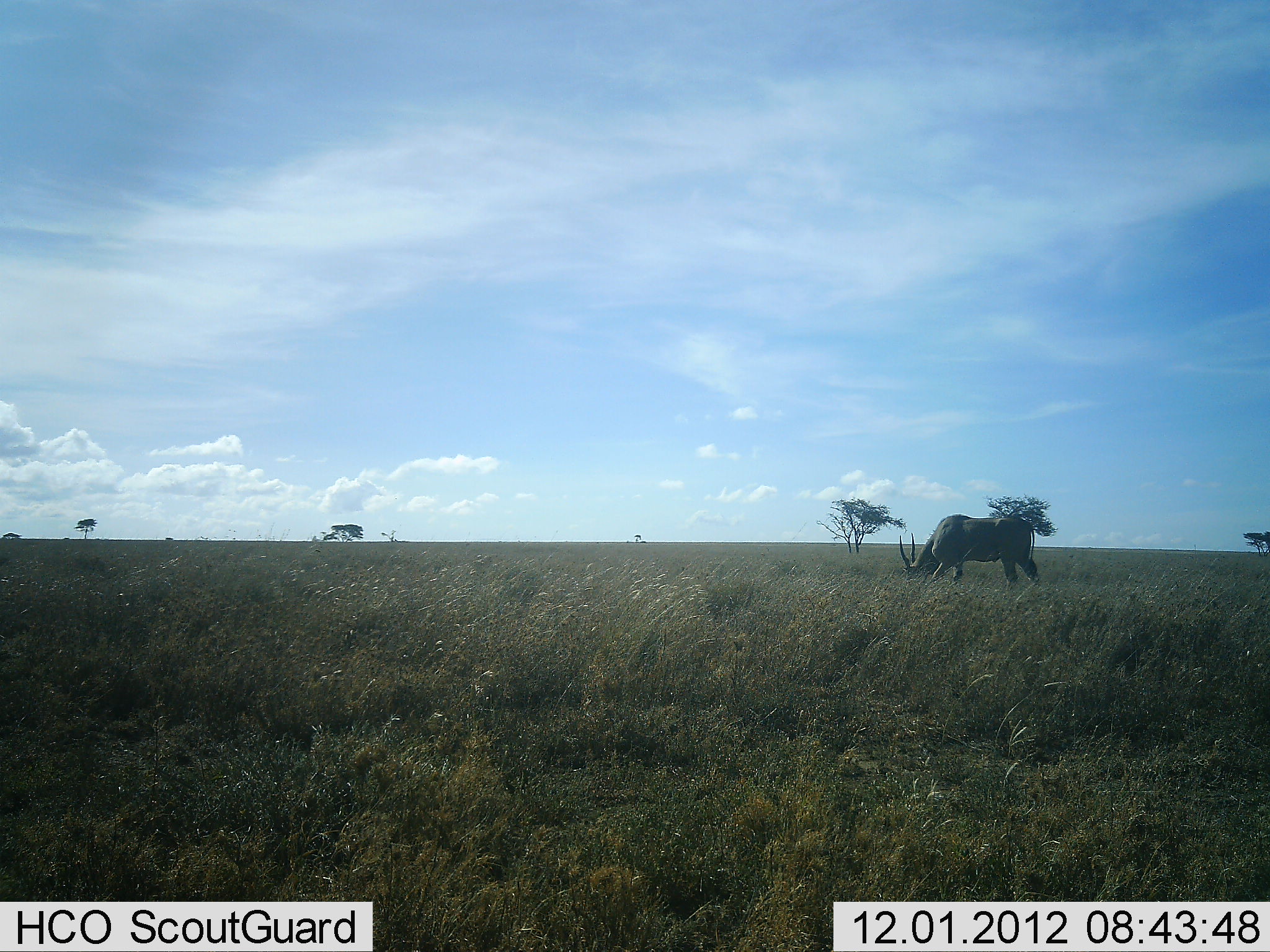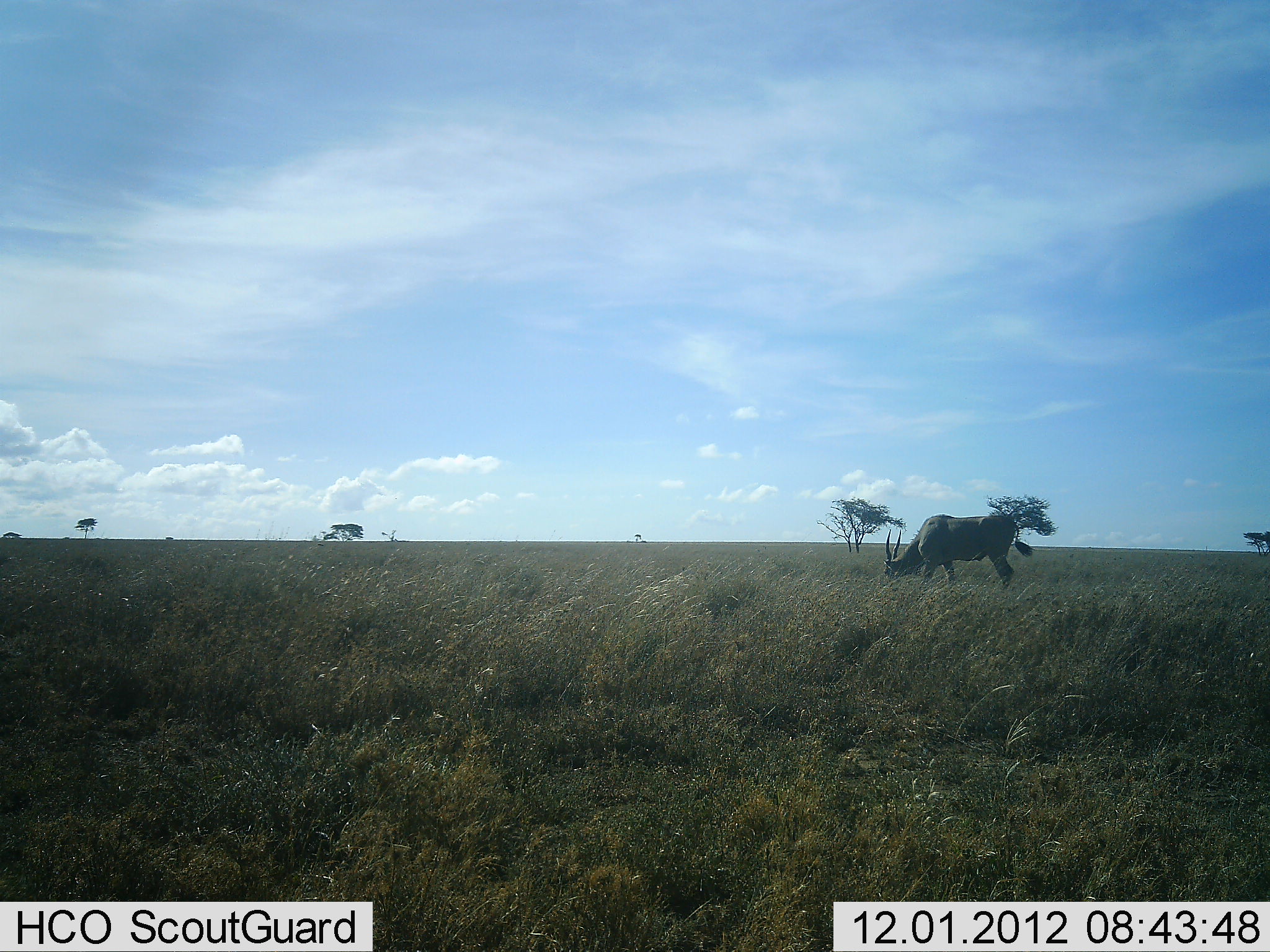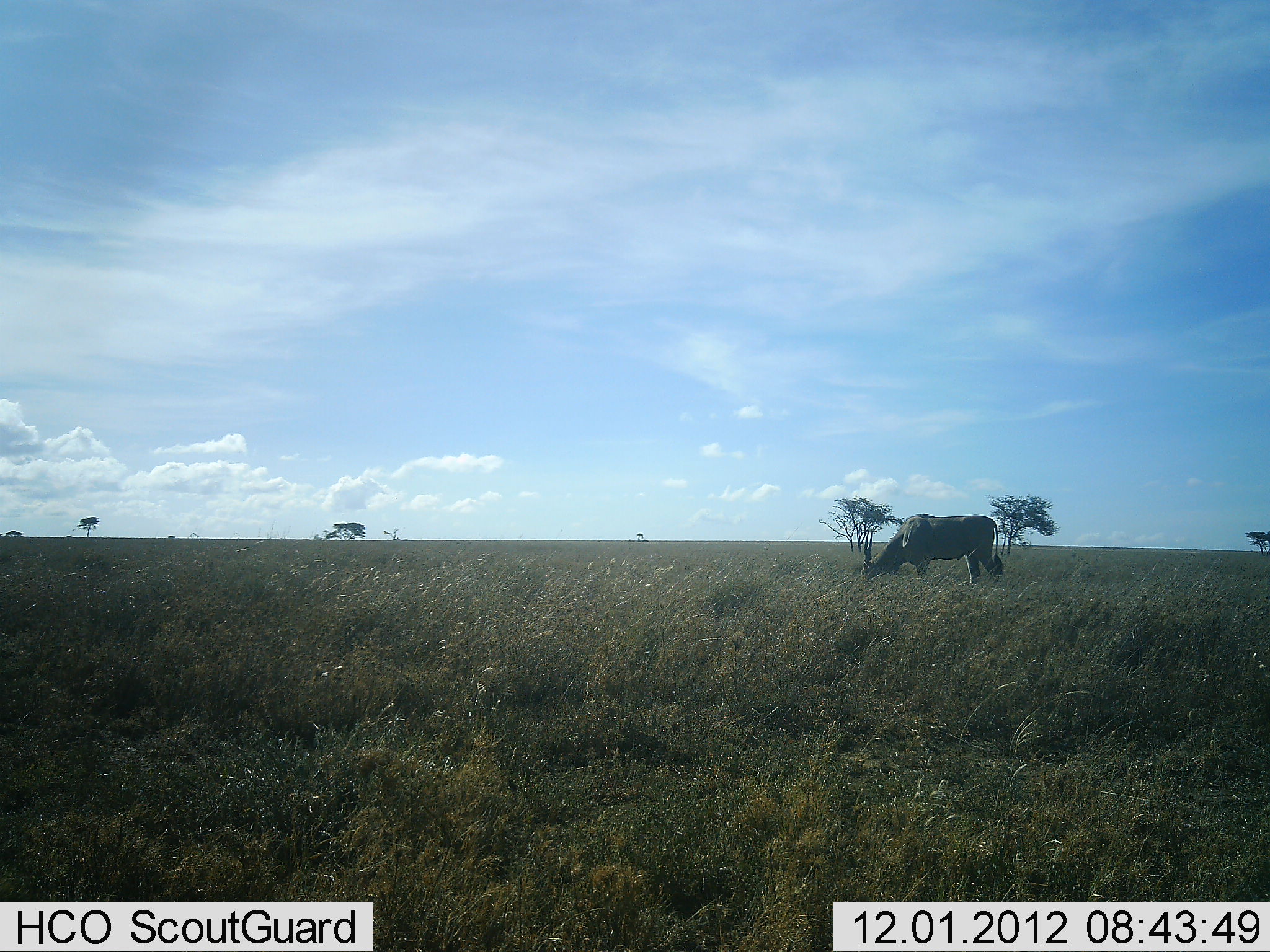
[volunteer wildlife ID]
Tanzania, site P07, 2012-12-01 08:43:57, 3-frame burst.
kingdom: Animalia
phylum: Chordata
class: Mammalia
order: Artiodactyla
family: Bovidae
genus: Tragelaphus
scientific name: Tragelaphus oryx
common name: eland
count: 1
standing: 20%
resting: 0%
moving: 20%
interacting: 0%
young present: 0%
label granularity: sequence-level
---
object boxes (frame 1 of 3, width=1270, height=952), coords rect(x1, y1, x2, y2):
animal: rect(899, 512, 1040, 591)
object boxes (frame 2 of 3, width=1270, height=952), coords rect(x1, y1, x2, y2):
animal: rect(882, 514, 1035, 586)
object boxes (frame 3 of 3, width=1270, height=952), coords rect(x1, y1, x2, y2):
animal: rect(861, 513, 1004, 588)